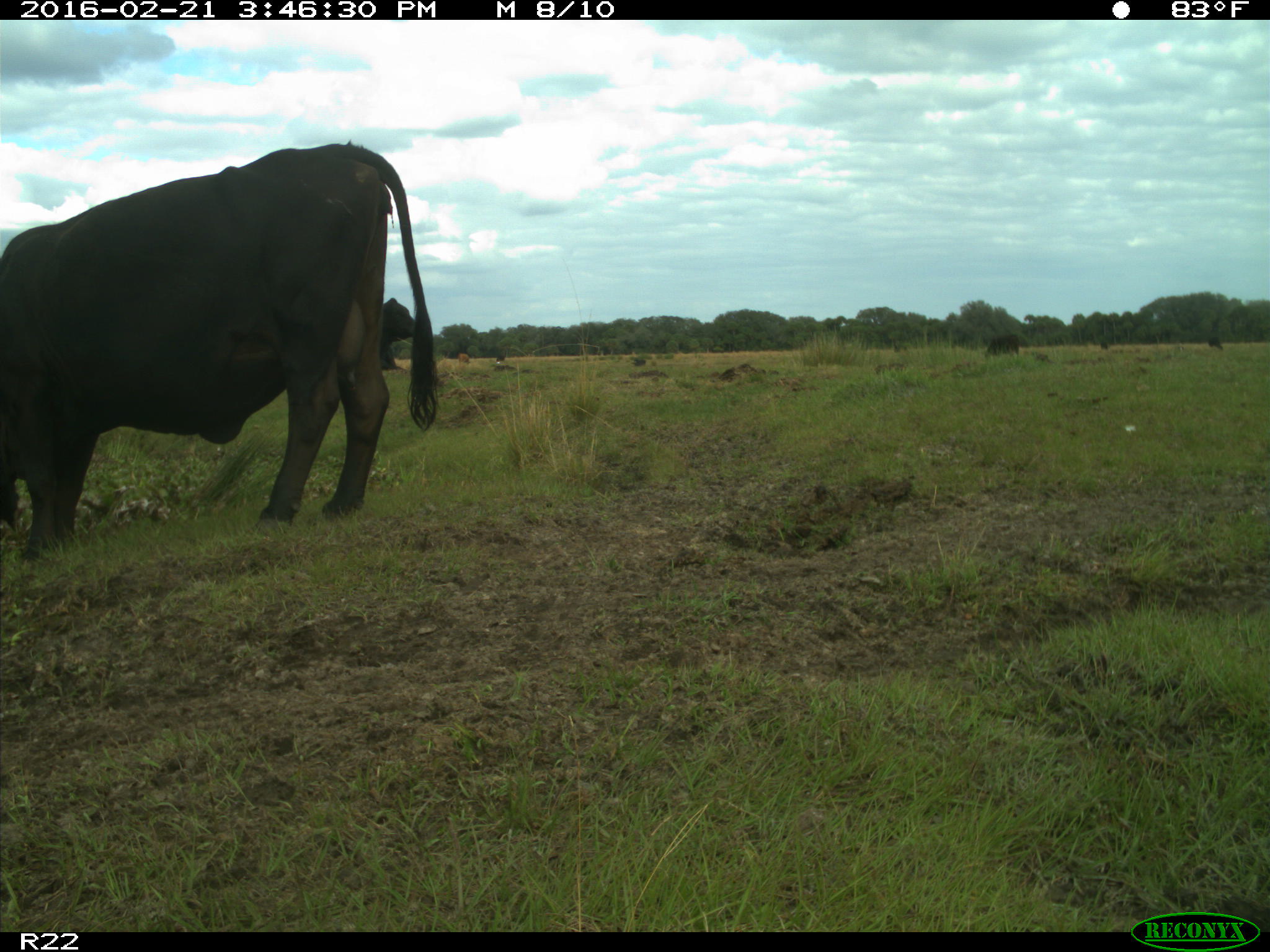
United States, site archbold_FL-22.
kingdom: Animalia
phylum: Chordata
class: Mammalia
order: Artiodactyla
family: Bovidae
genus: Bos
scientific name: Bos taurus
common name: domestic cow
Bos taurus (domestic cow).